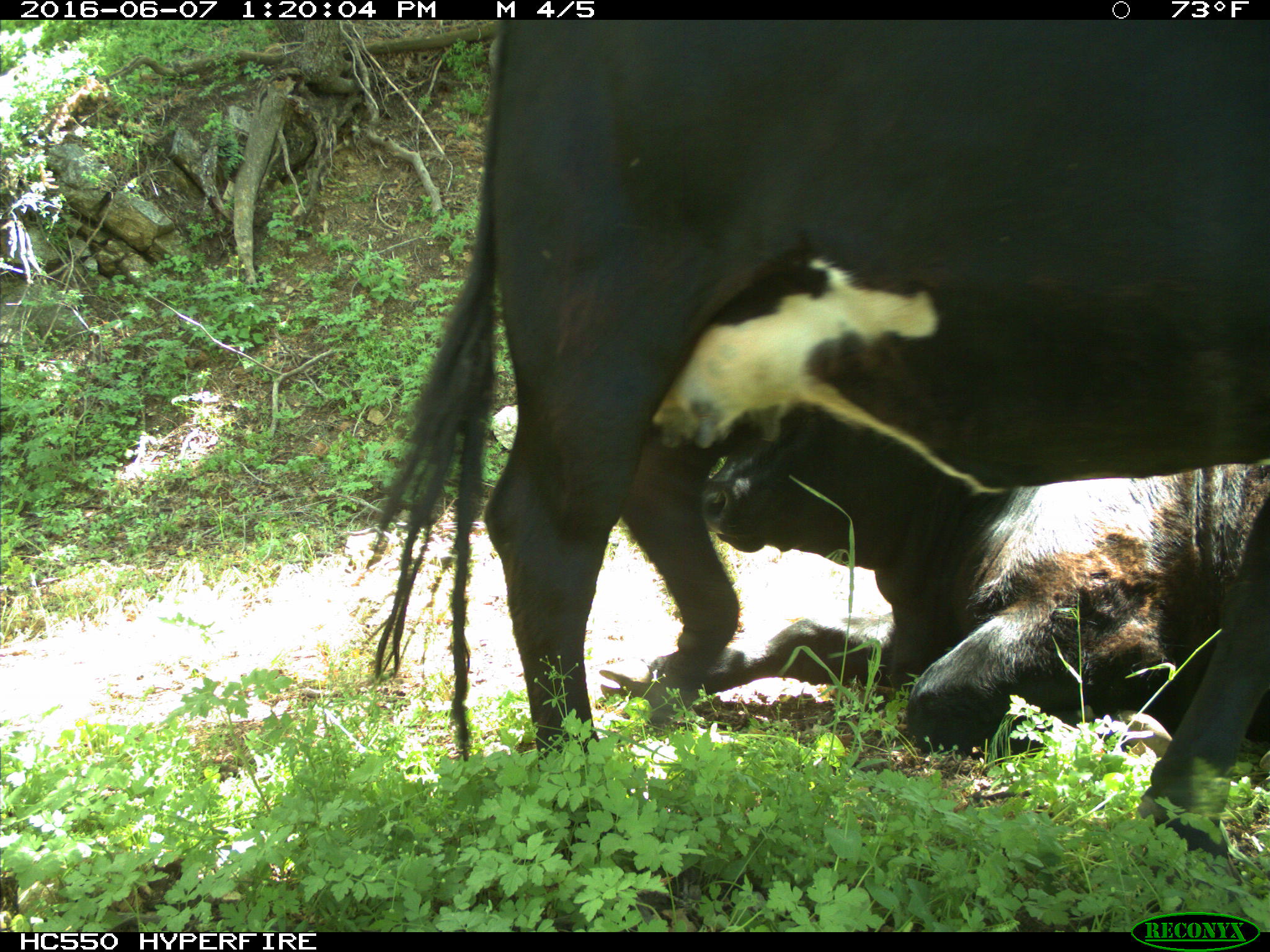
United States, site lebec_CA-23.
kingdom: Animalia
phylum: Chordata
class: Mammalia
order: Artiodactyla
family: Bovidae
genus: Bos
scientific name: Bos taurus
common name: domestic cow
Bos taurus (domestic cow).